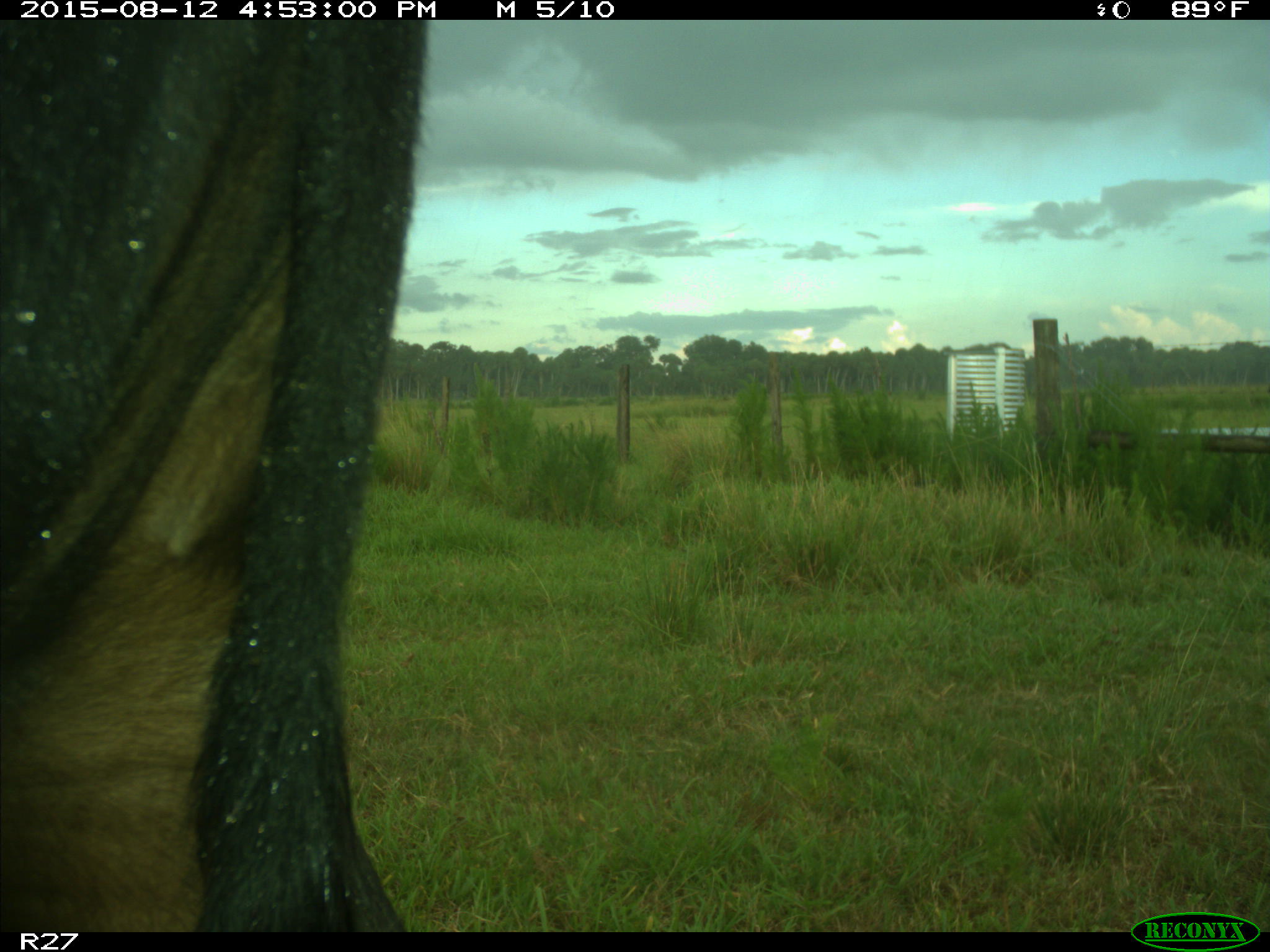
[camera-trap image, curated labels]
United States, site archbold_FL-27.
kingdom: Animalia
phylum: Chordata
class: Mammalia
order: Artiodactyla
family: Bovidae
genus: Bos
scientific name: Bos taurus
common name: domestic cow